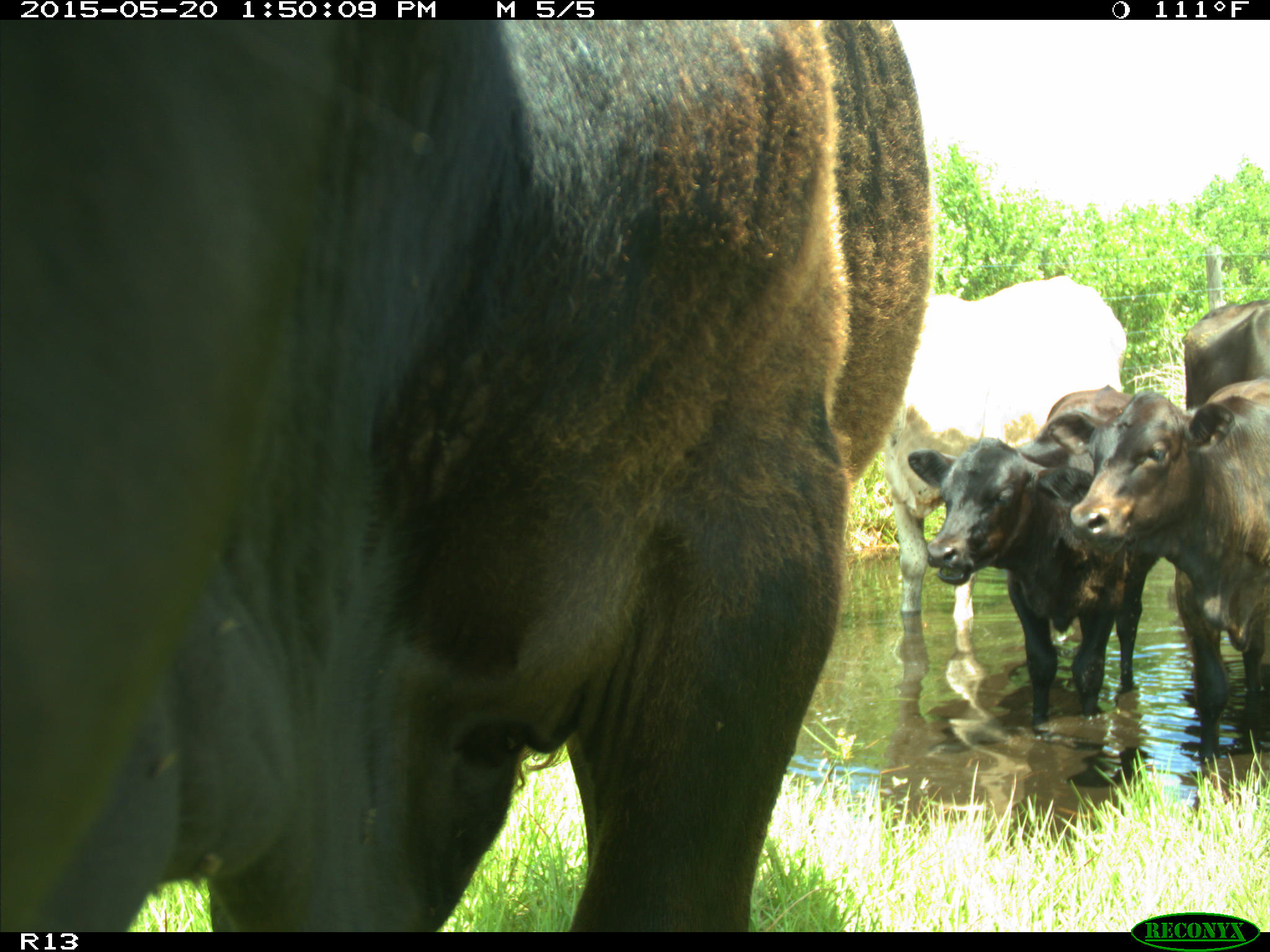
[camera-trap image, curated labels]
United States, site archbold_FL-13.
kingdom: Animalia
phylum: Chordata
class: Mammalia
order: Artiodactyla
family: Bovidae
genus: Bos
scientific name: Bos taurus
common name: domestic cow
Bos taurus (domestic cow).